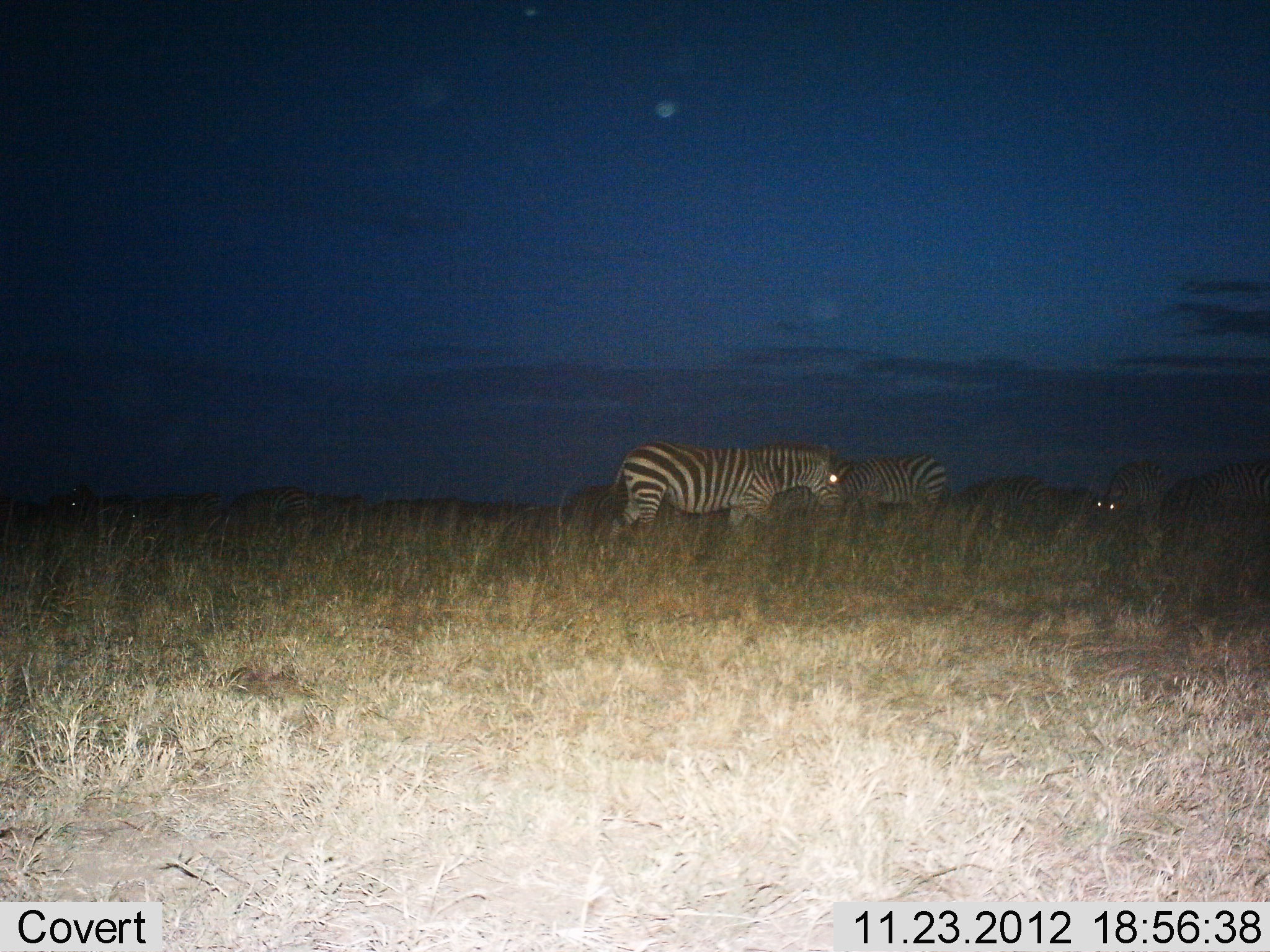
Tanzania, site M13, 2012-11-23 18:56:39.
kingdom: Animalia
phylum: Chordata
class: Mammalia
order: Perissodactyla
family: Equidae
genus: Equus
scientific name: Equus quagga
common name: plains zebra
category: zebra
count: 11-50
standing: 50%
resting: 6%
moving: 39%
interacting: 6%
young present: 0%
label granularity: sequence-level